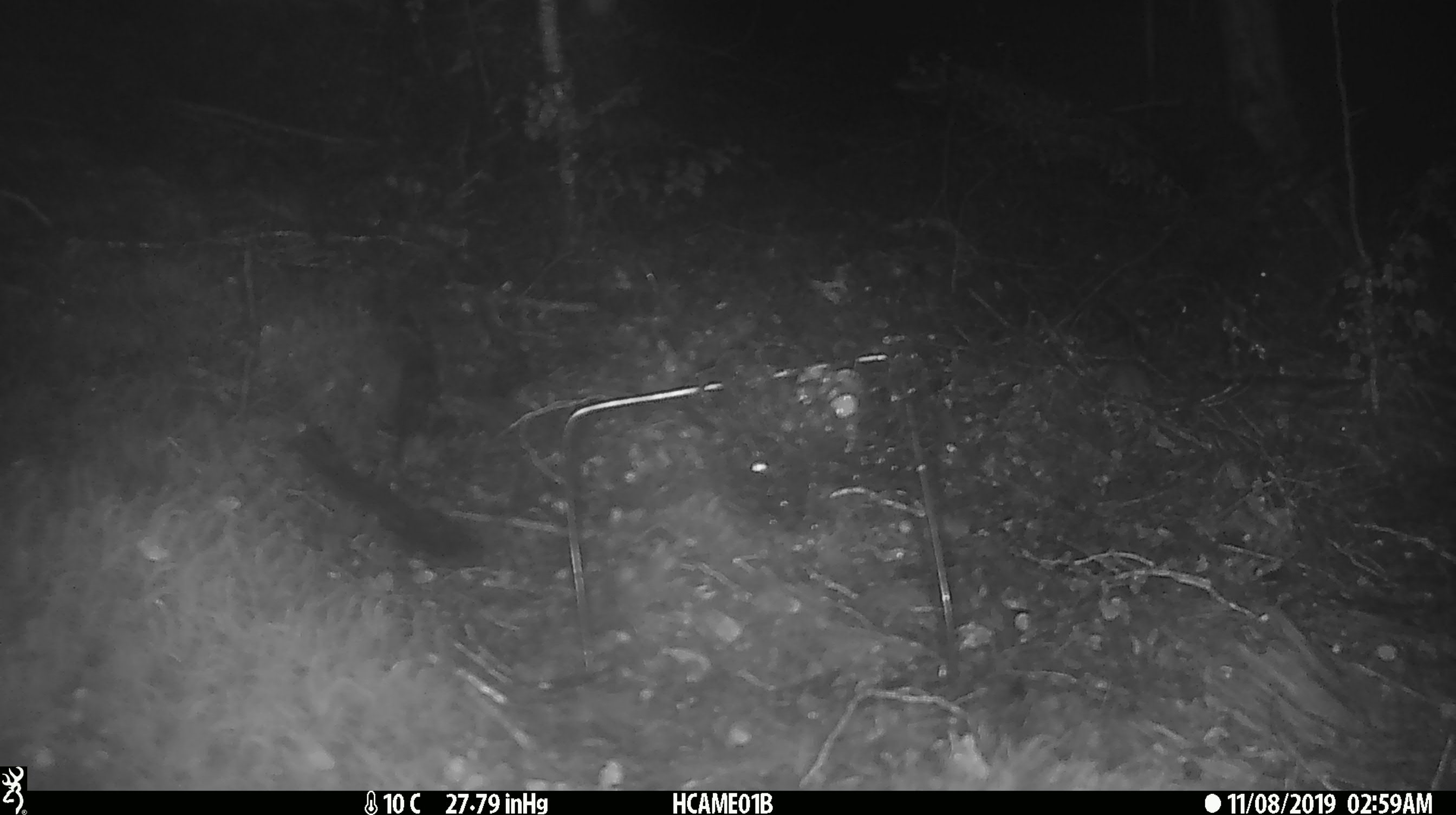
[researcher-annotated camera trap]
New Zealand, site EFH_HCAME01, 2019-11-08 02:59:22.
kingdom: Animalia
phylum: Chordata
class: Mammalia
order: Rodentia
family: Muridae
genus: Mus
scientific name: Mus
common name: mouse